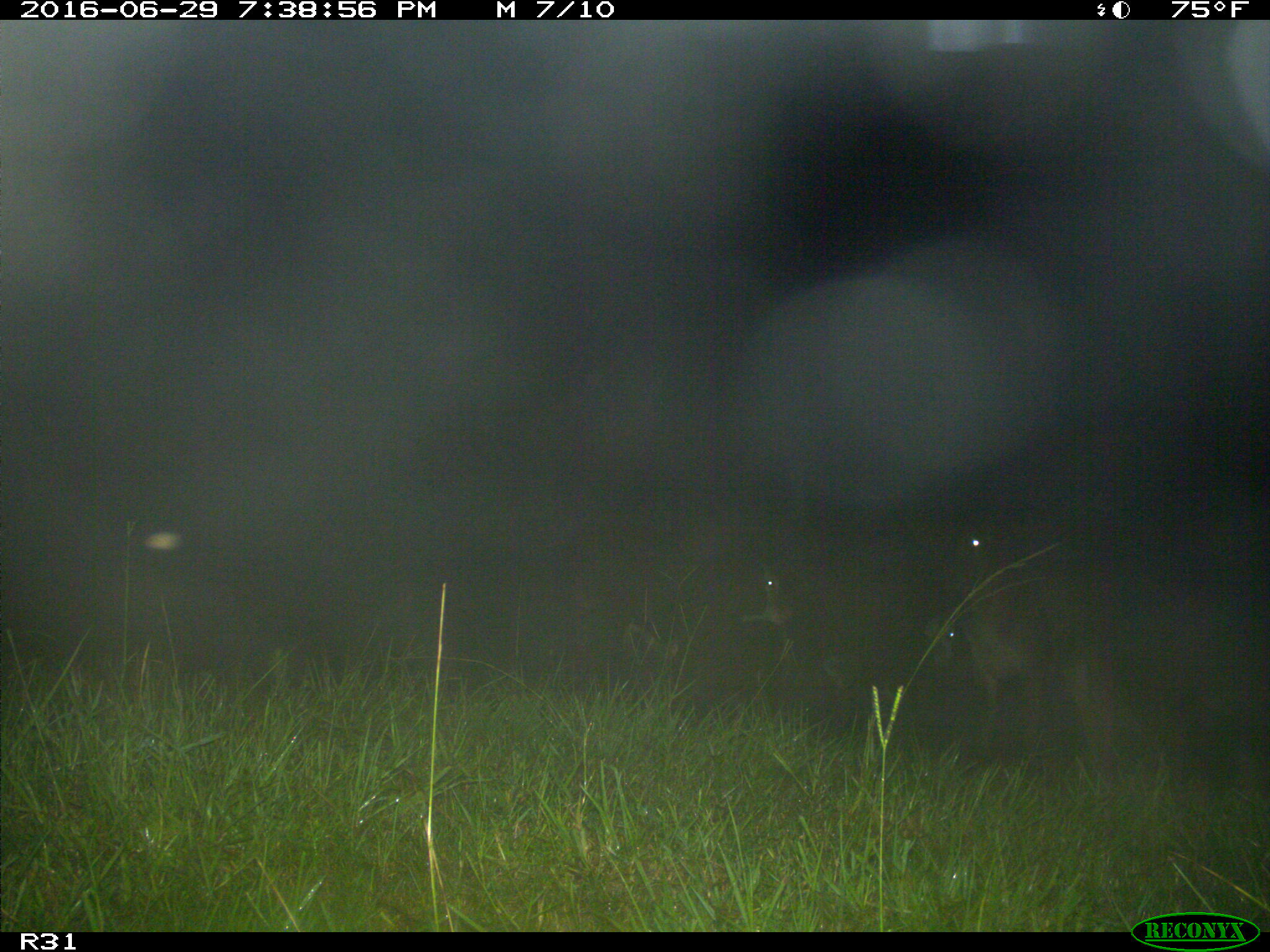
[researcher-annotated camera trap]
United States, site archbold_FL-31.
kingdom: Animalia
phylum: Chordata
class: Mammalia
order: Artiodactyla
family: Bovidae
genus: Bos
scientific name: Bos taurus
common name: domestic cow